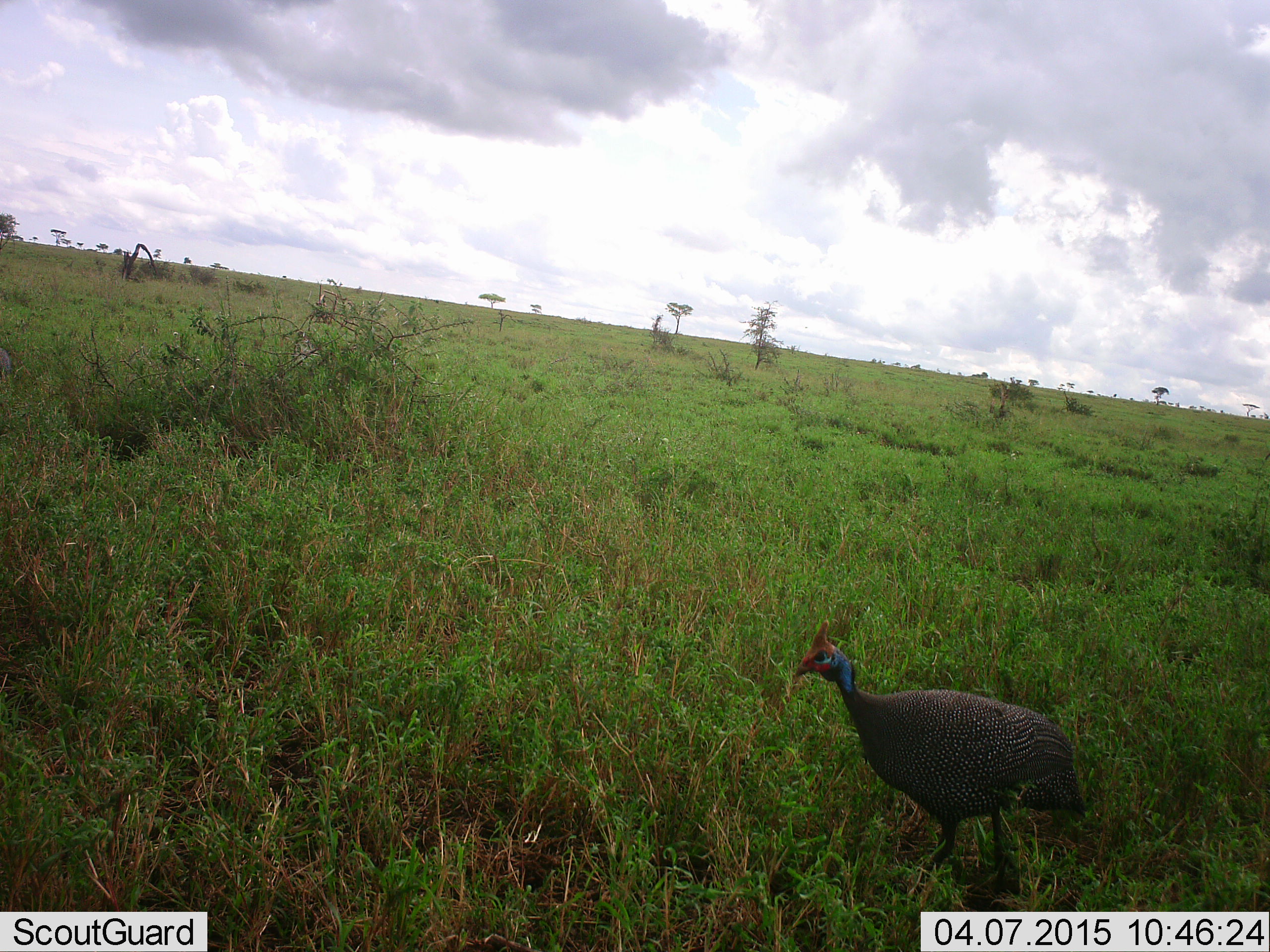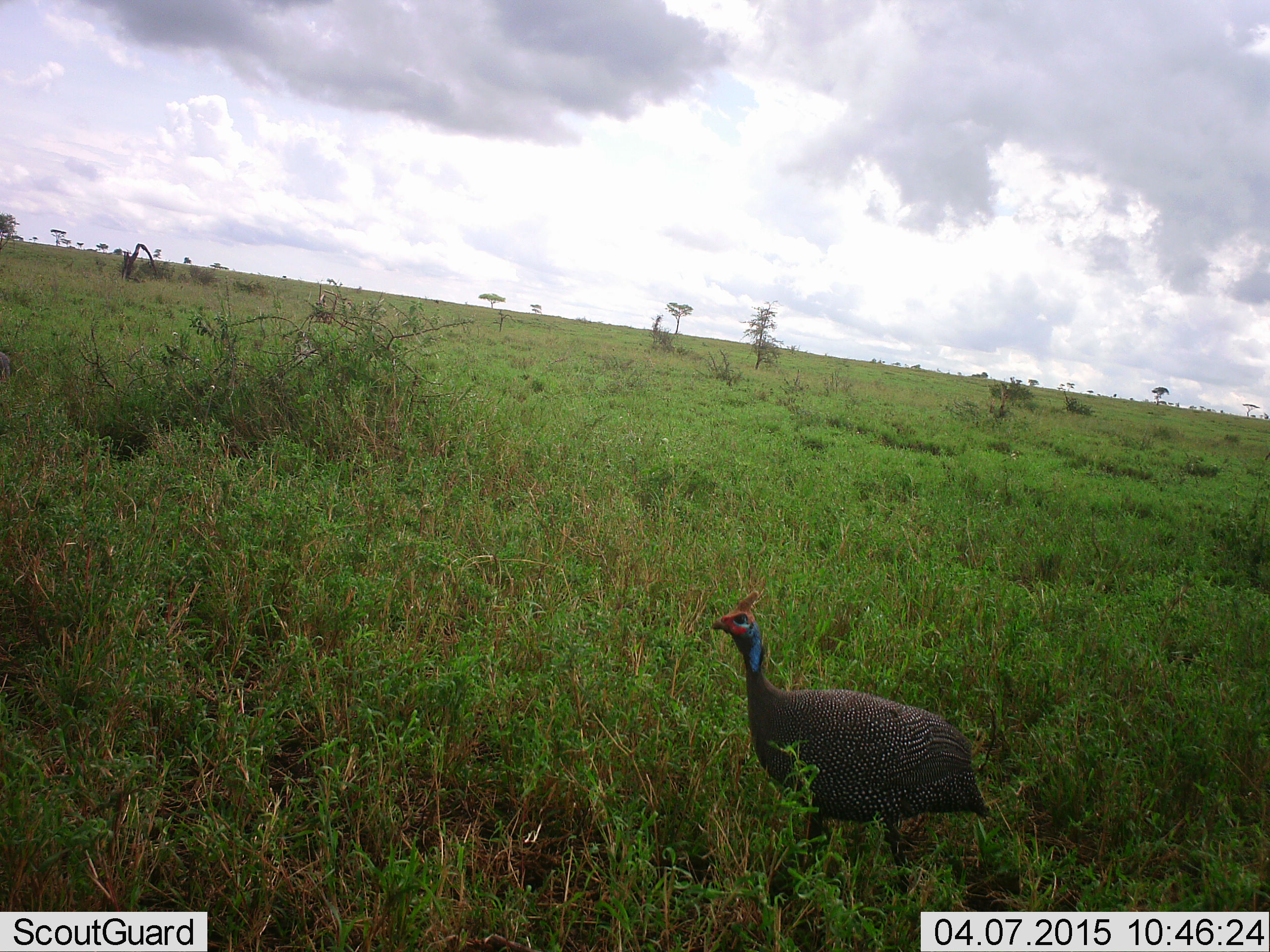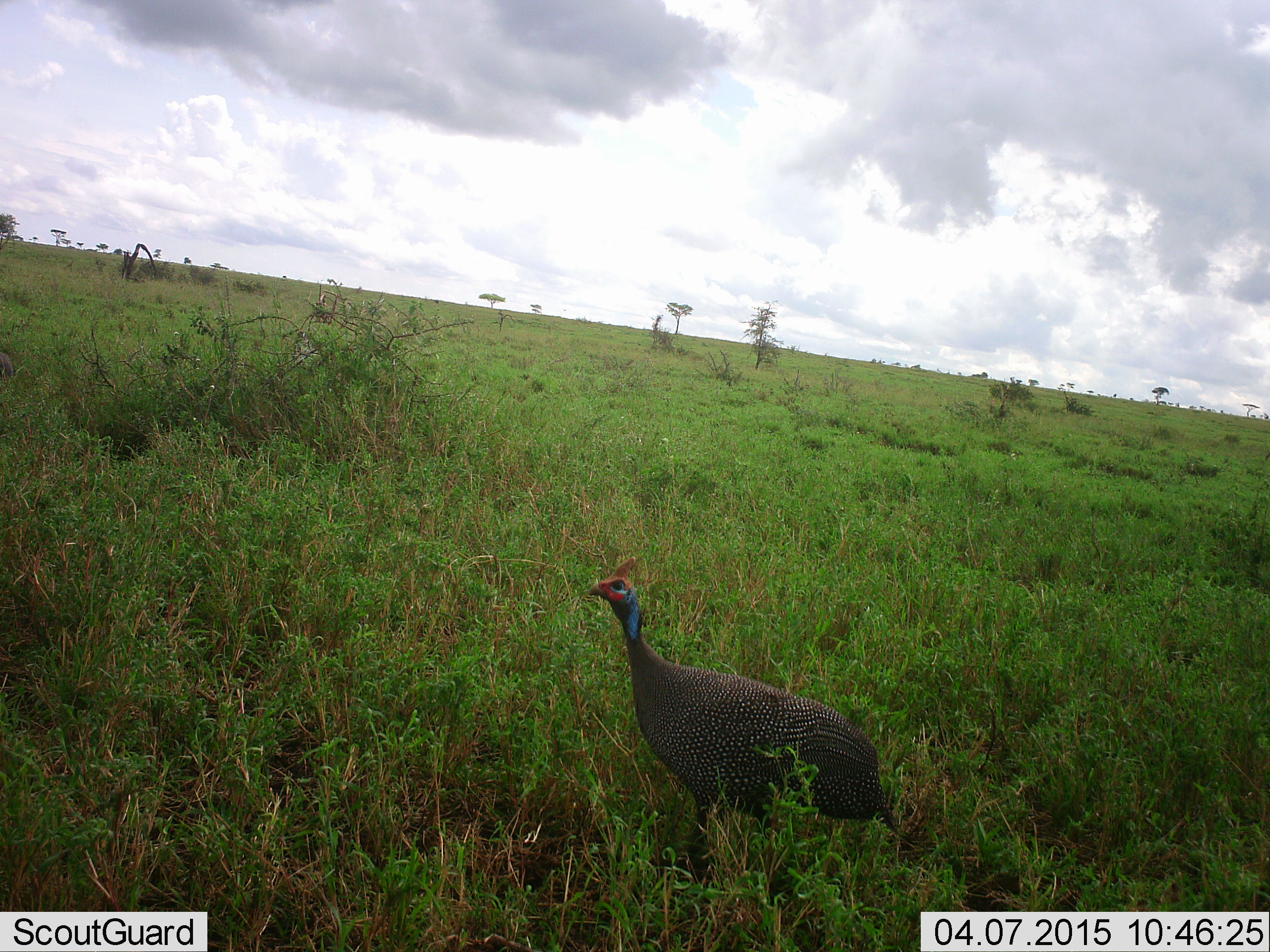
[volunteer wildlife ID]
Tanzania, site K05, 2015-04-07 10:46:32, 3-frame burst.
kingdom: Animalia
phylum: Chordata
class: Aves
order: Galliformes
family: Numididae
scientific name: Numididae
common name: guinea fowl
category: guineafowl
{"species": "guineafowl (guinea fowl) (Numididae)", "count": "1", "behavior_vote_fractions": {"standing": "10%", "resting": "0%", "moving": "100%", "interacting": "0%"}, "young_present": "0%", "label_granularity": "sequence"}